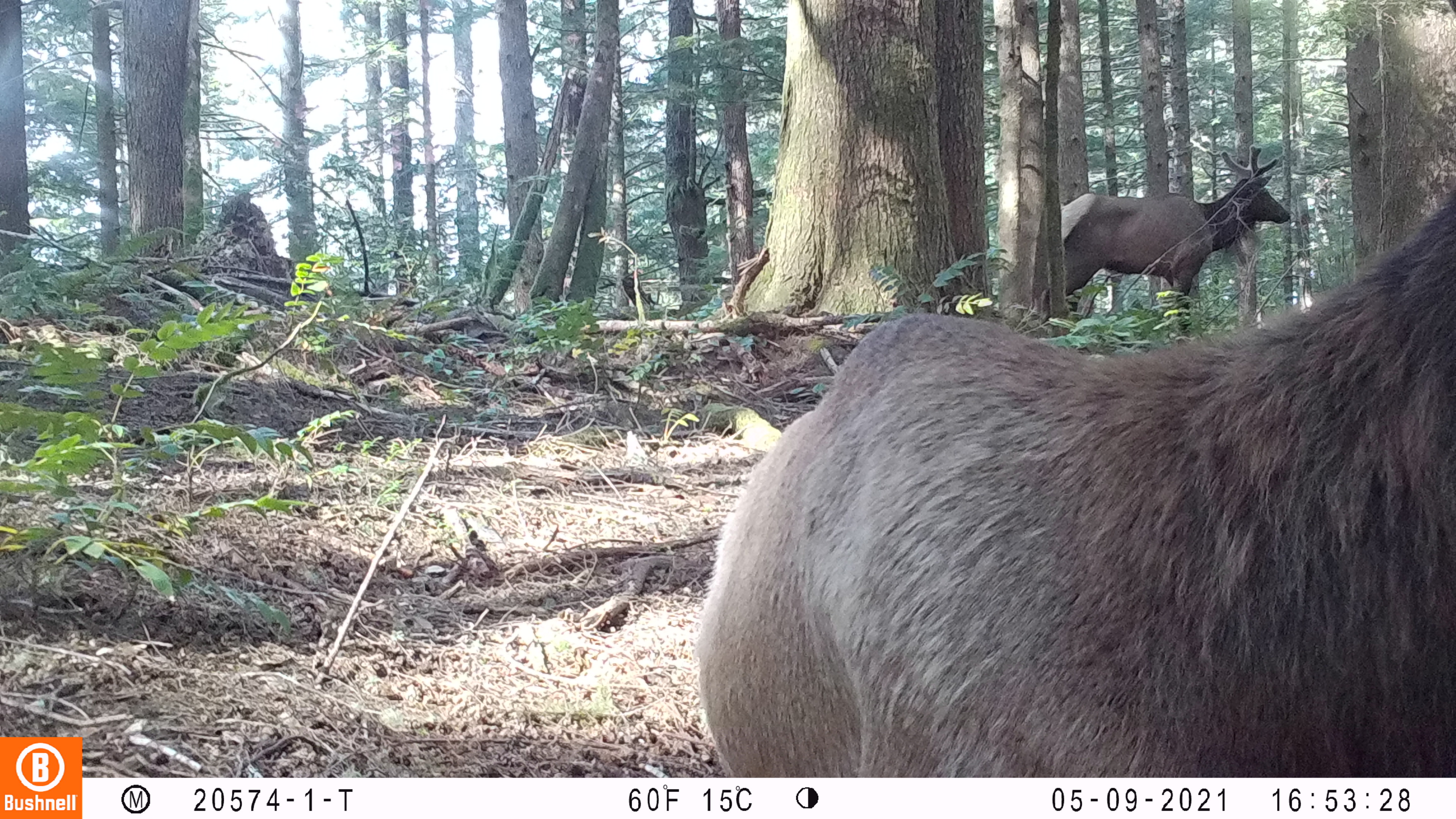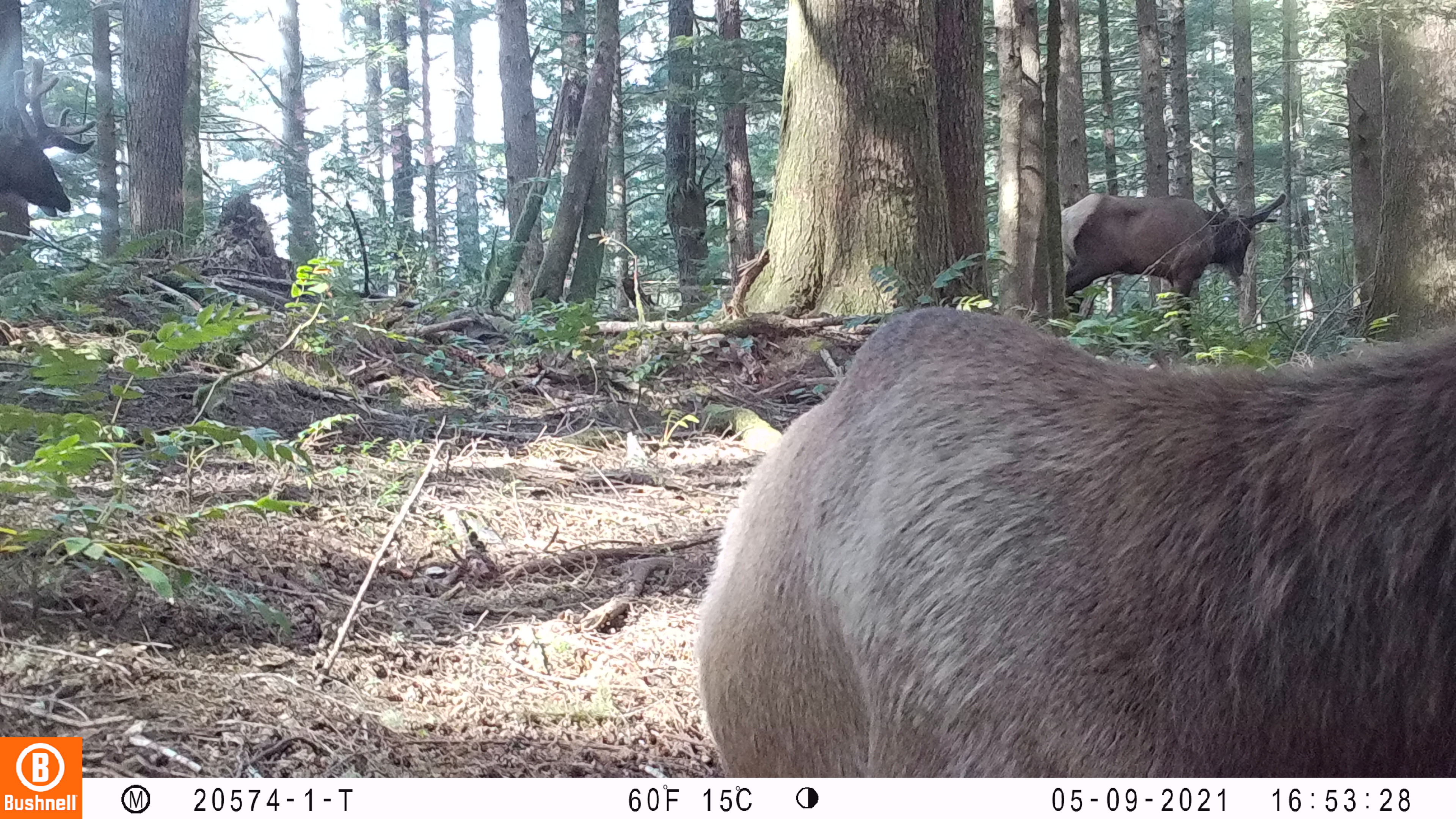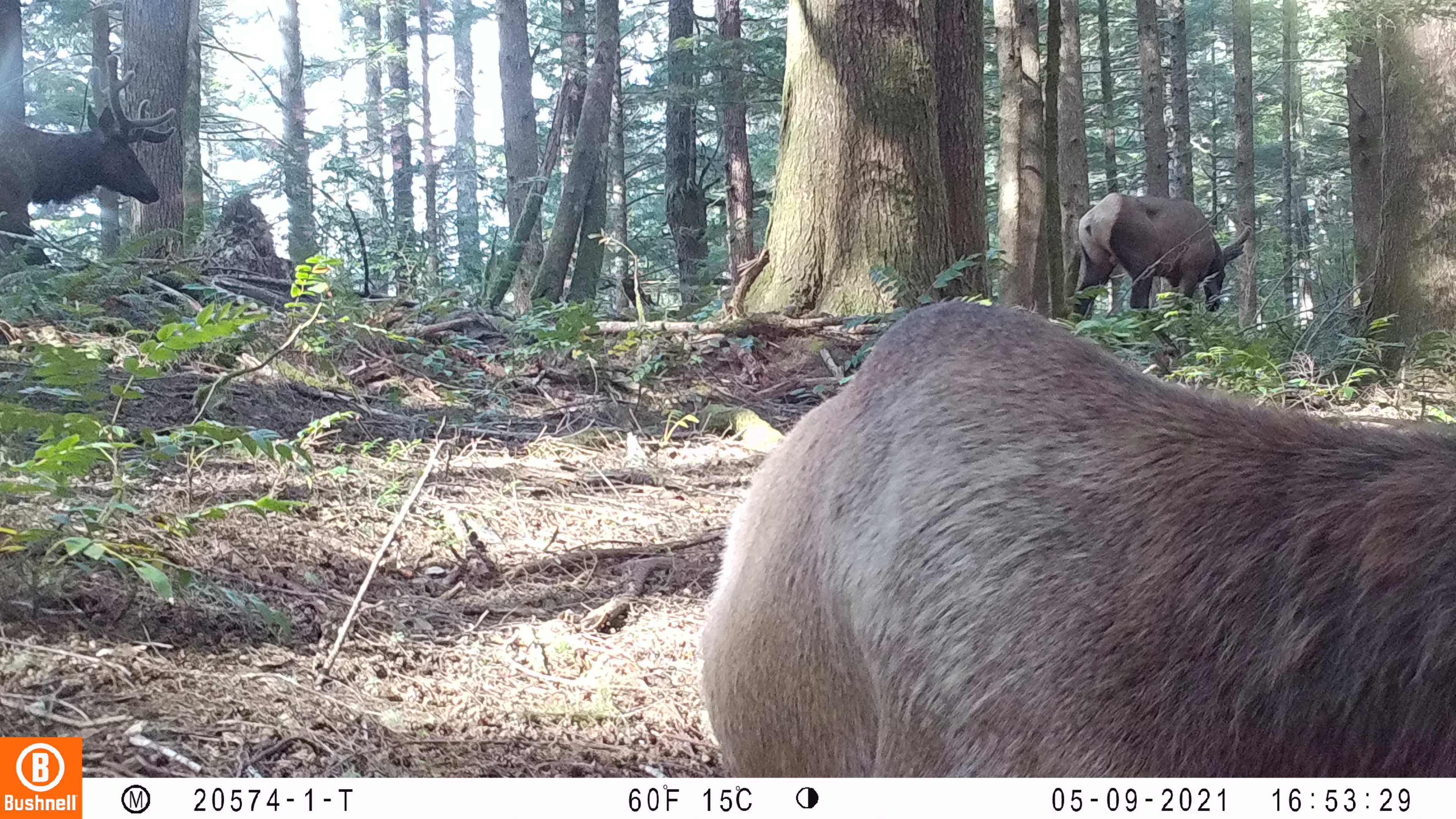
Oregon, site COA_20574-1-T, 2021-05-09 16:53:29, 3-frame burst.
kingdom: Animalia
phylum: Chordata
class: Mammalia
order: Artiodactyla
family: Cervidae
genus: Cervus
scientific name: Cervus canadensis roosevelti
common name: roosevelt elk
Roosevelt elk (Cervus canadensis roosevelti).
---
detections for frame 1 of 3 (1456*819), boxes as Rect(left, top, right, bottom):
roosevelt elk: Rect(685, 6, 1447, 776); Rect(1045, 145, 1290, 304)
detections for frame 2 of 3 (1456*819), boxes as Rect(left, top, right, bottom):
roosevelt elk: Rect(685, 293, 1448, 774); Rect(1056, 184, 1289, 354)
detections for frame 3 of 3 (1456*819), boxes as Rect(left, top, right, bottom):
roosevelt elk: Rect(696, 289, 1450, 777); Rect(3, 51, 179, 279); Rect(1060, 179, 1254, 336)